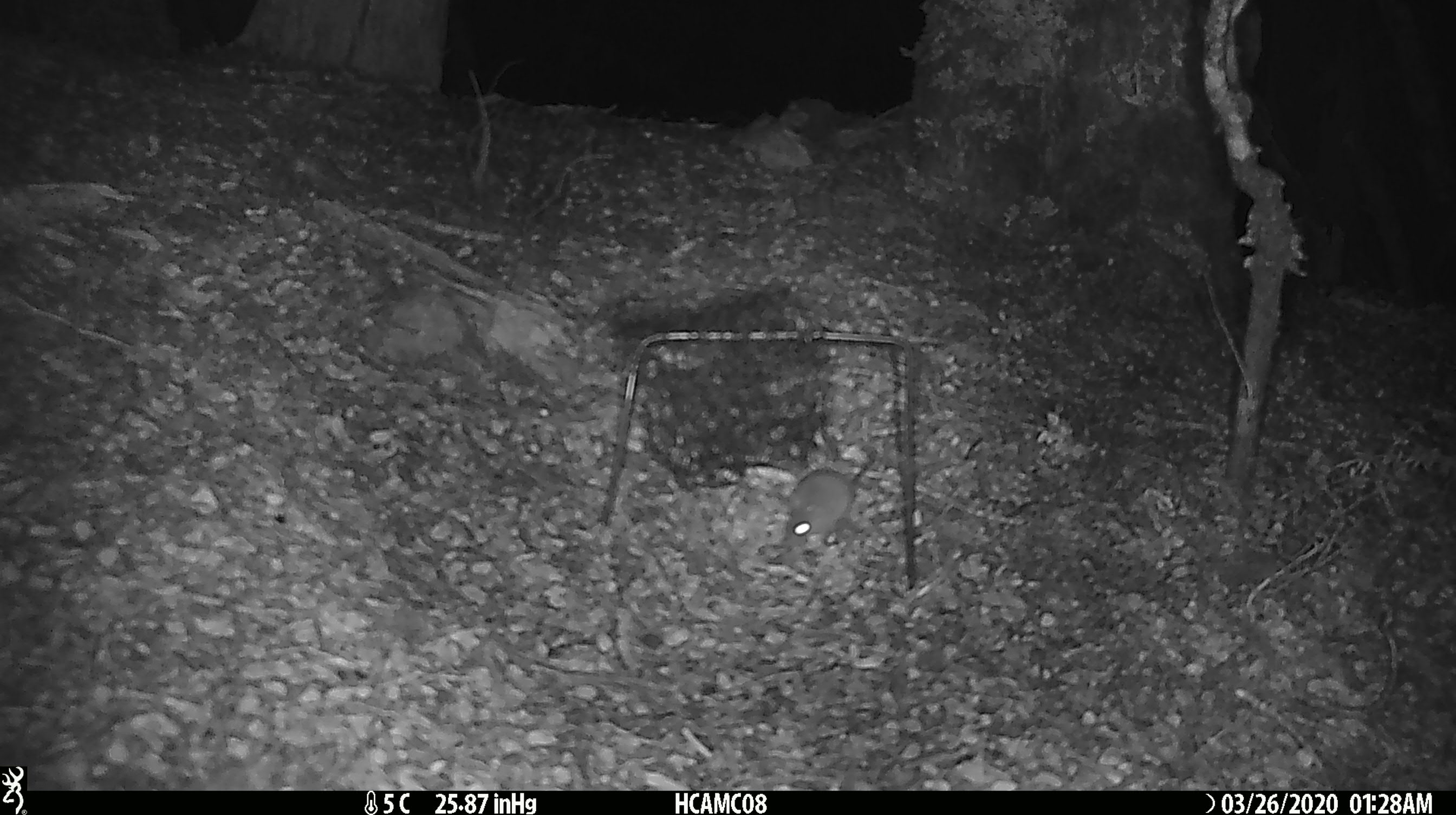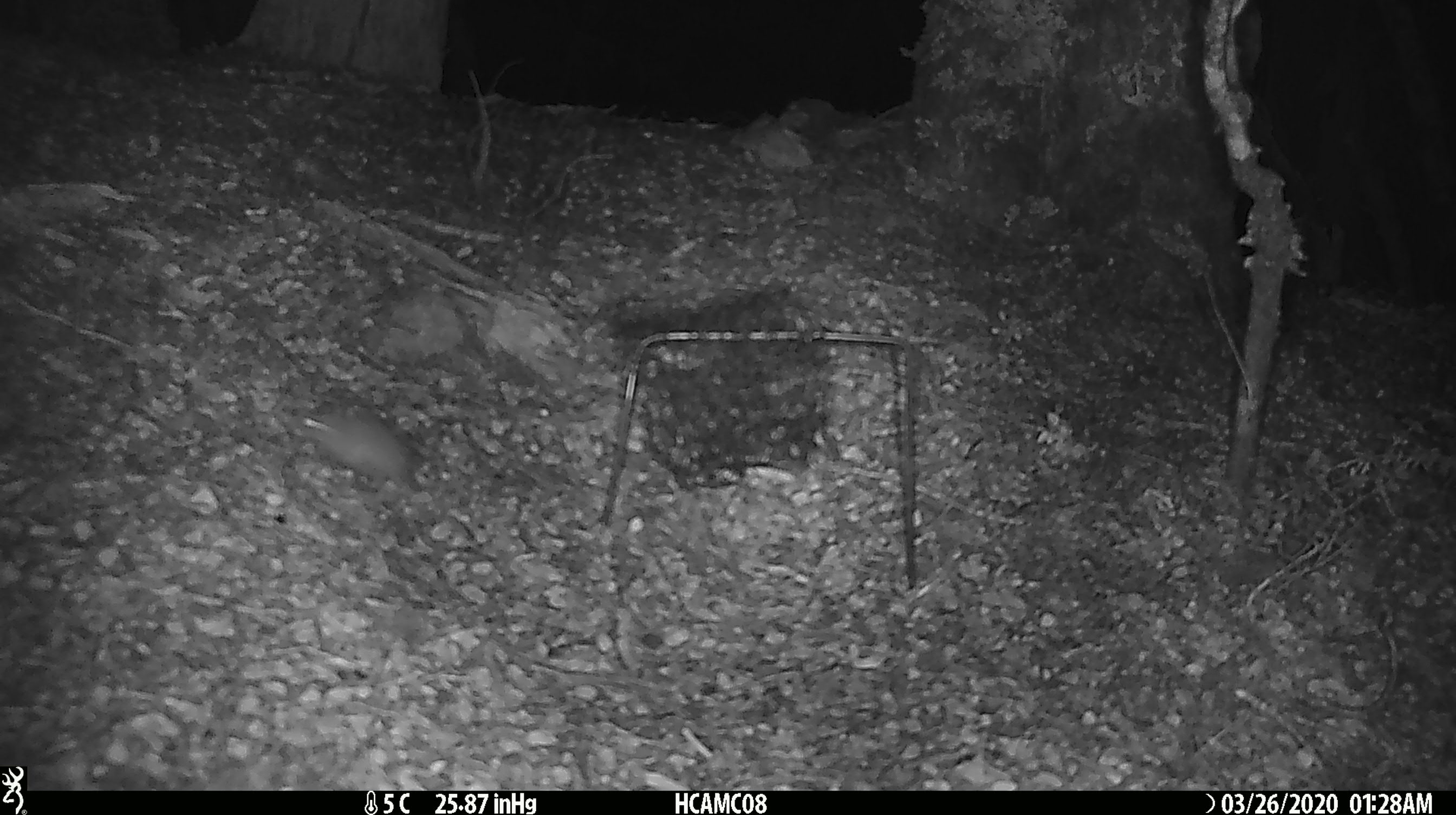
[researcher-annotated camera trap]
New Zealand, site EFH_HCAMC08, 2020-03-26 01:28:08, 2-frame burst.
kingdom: Animalia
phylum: Chordata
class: Mammalia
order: Rodentia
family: Muridae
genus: Mus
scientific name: Mus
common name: mouse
Mouse (Mus).